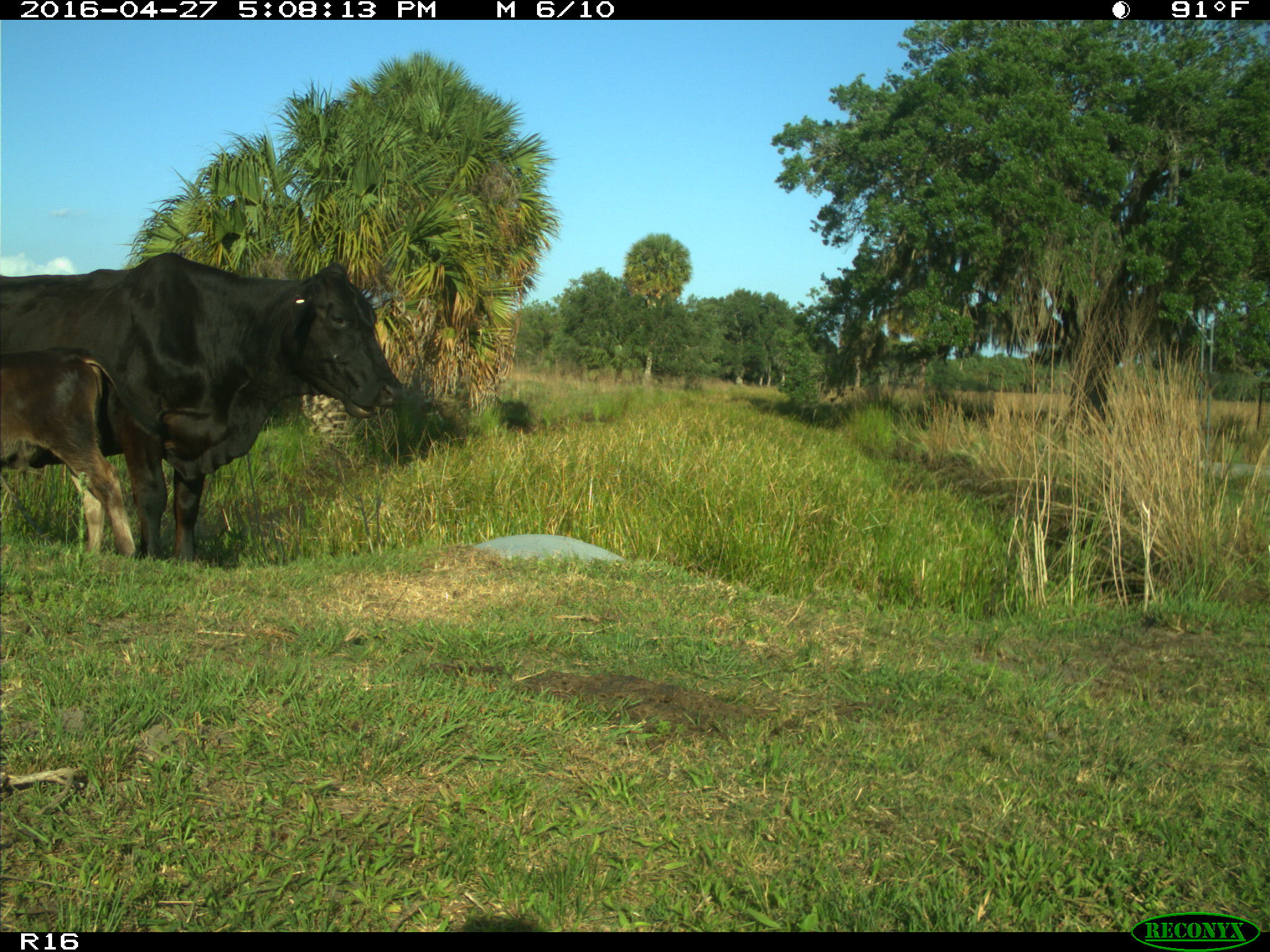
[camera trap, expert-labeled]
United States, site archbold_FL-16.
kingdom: Animalia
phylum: Chordata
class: Mammalia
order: Artiodactyla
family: Bovidae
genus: Bos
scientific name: Bos taurus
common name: domestic cow